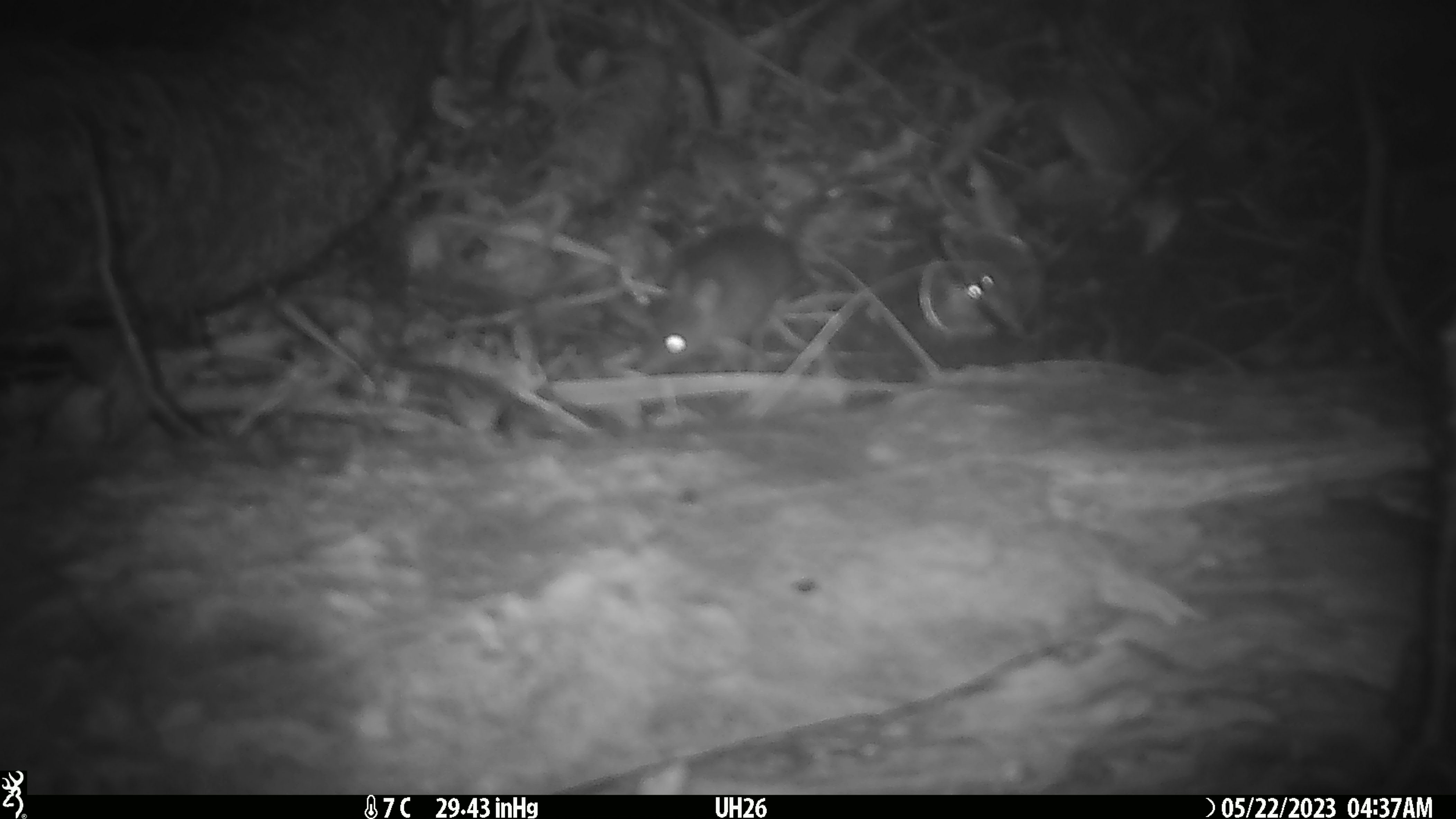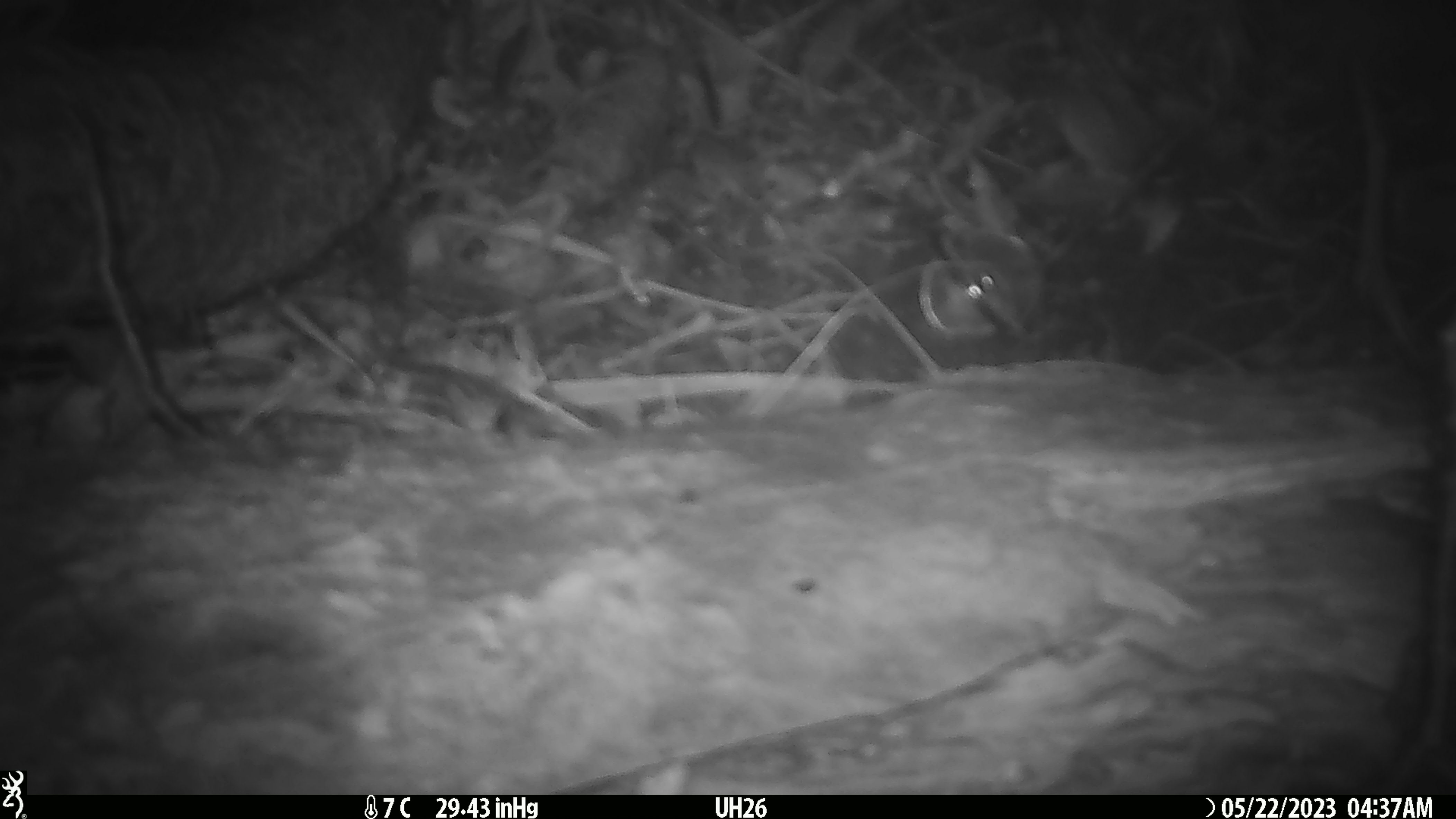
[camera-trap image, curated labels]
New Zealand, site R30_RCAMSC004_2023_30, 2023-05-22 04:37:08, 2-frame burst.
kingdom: Animalia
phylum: Chordata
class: Mammalia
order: Rodentia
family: Muridae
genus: Mus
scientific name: Mus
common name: mouse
Mouse (Mus).